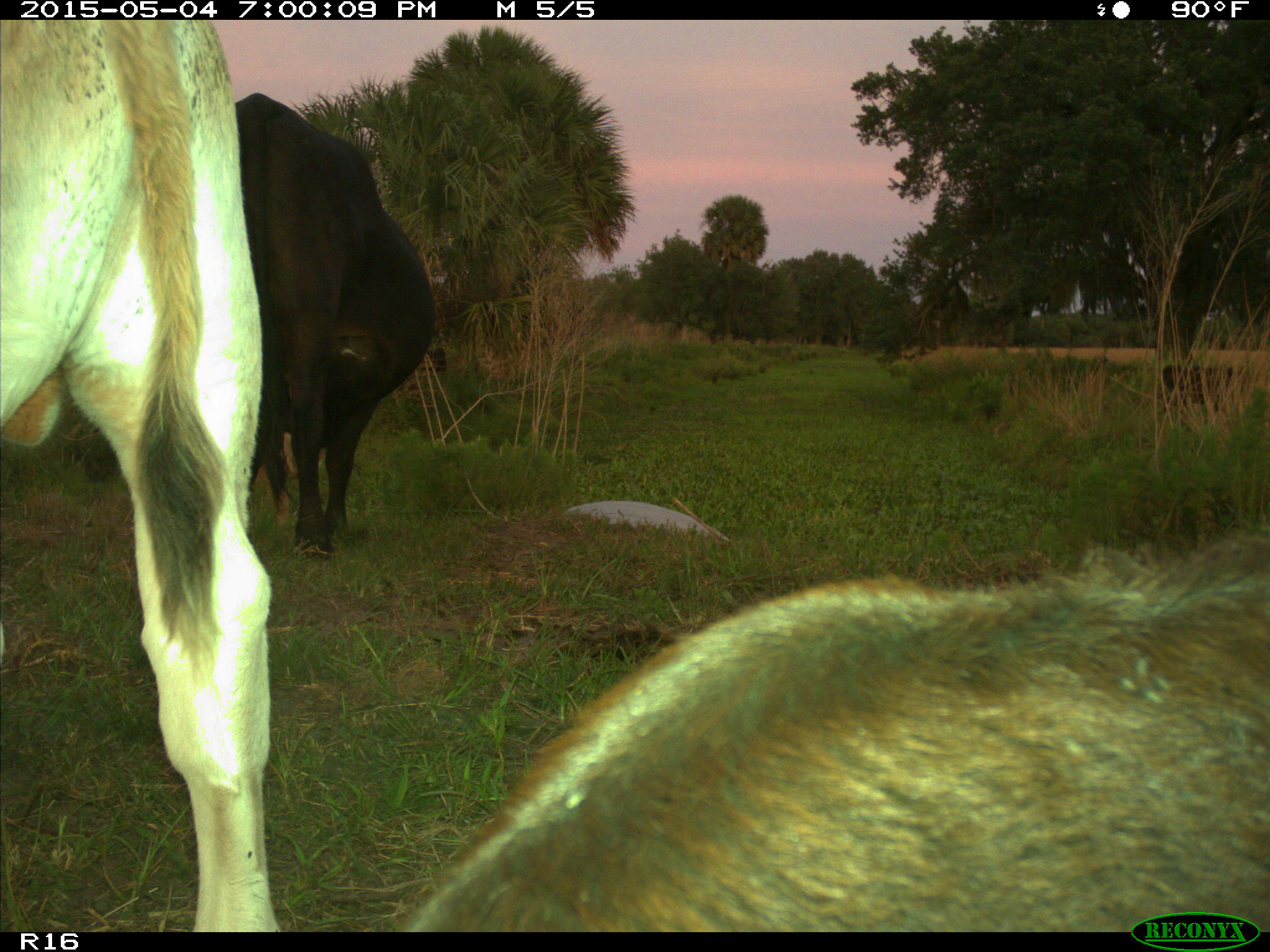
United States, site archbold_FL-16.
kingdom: Animalia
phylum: Chordata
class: Mammalia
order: Artiodactyla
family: Bovidae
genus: Bos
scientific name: Bos taurus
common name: domestic cow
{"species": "Bos taurus (domestic cow)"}